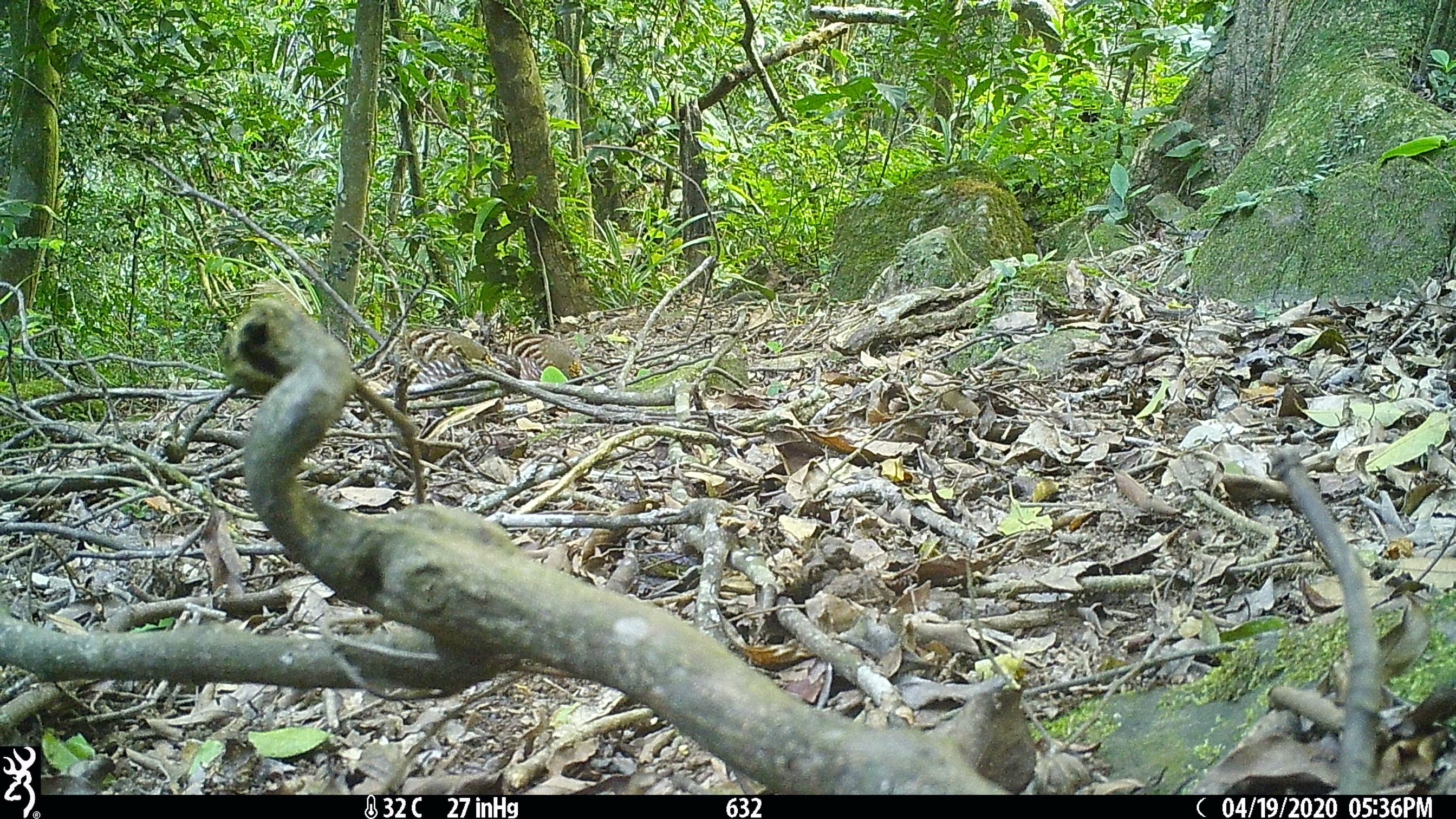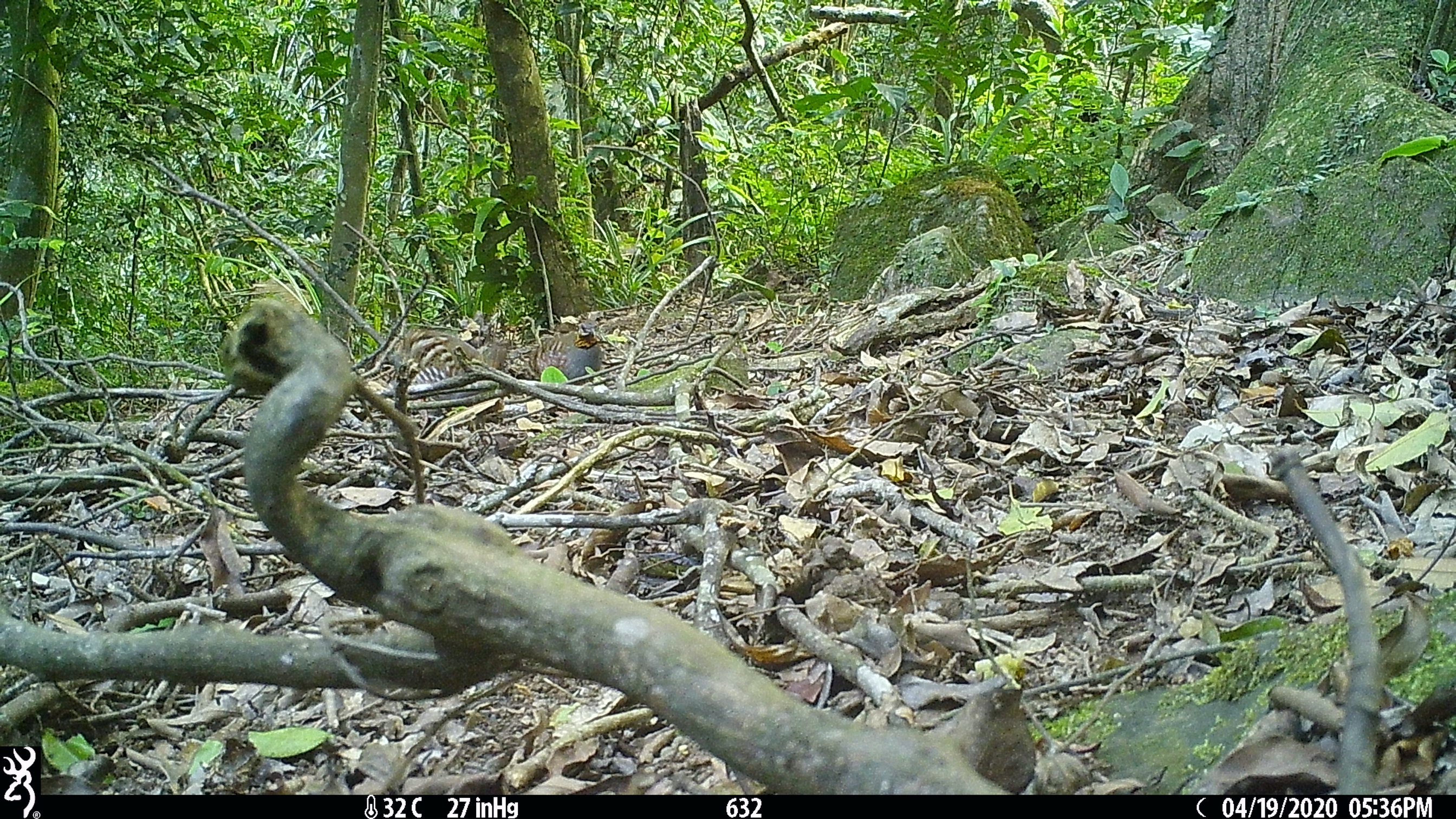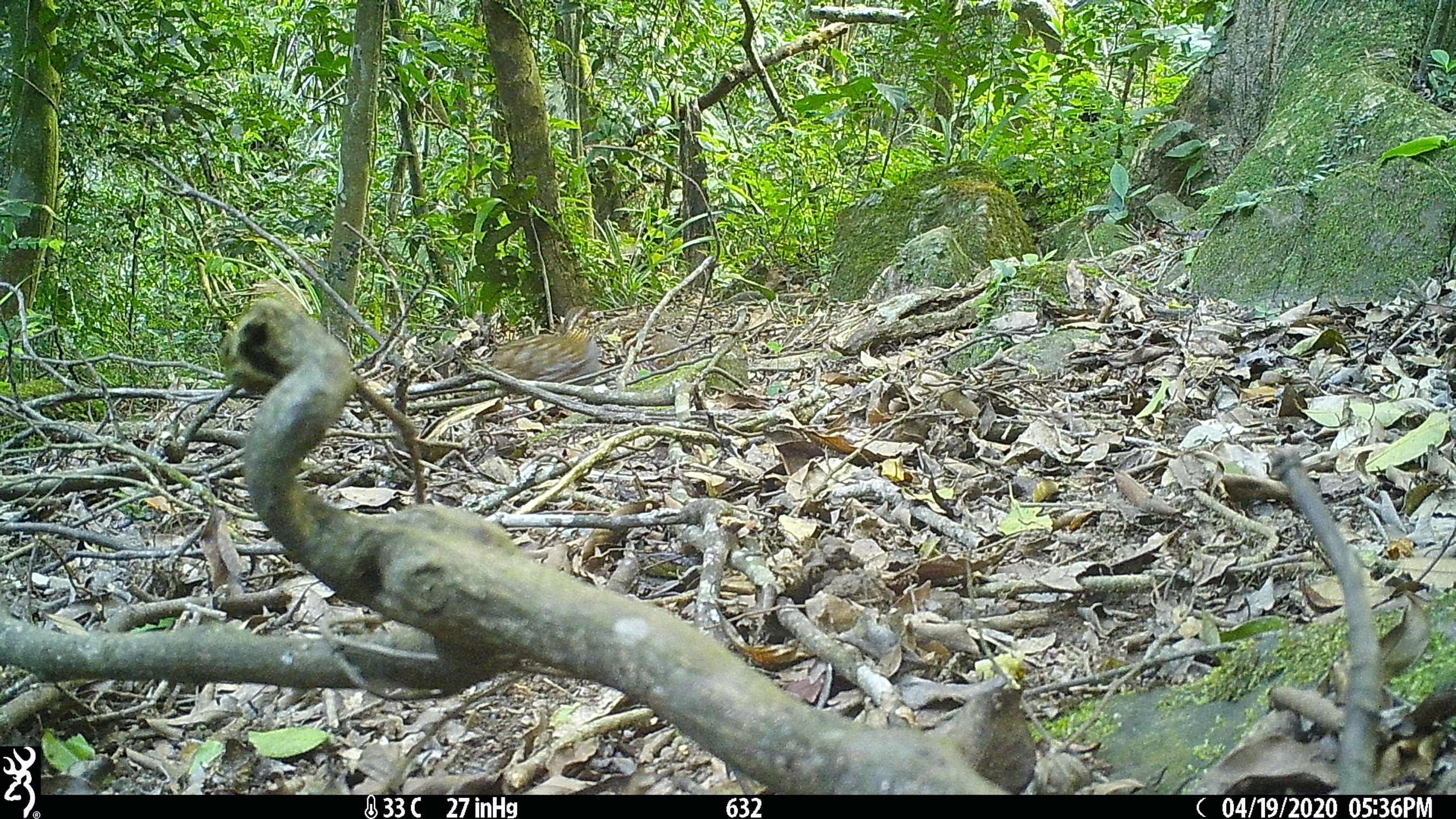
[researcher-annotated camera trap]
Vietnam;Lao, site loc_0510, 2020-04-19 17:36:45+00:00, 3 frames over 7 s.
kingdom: Animalia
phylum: Chordata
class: Aves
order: Galliformes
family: Phasianidae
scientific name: Phasianidae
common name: partridge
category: unidentified partridge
Unidentified partridge (partridge) (Phasianidae). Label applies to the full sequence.